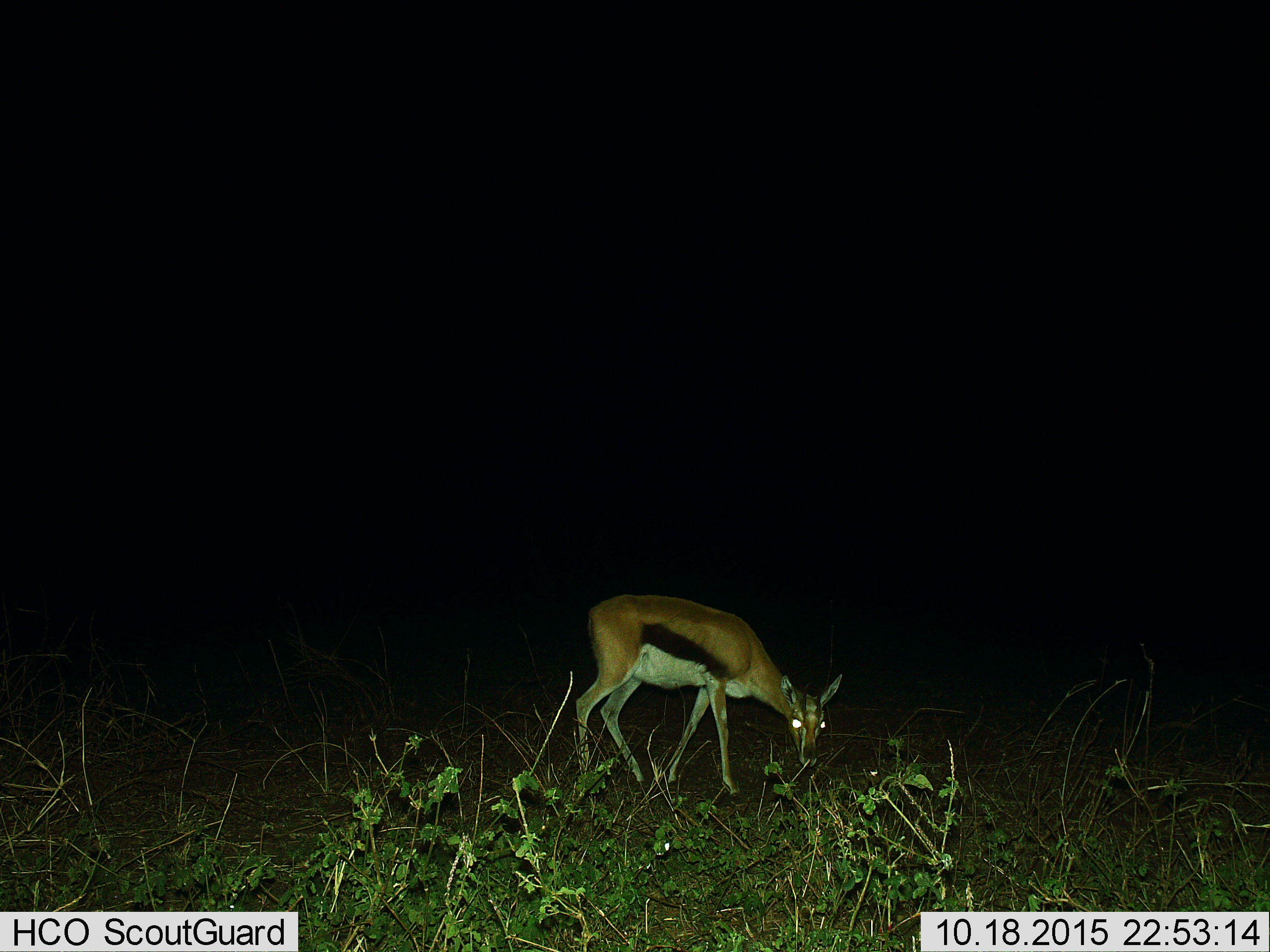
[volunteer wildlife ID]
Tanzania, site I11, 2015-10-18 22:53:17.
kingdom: Animalia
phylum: Chordata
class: Mammalia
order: Artiodactyla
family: Bovidae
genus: Eudorcas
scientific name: Eudorcas thomsonii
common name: thomson's gazelle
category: gazellethomsons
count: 1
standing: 30%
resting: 0%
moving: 10%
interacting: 0%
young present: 0%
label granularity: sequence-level